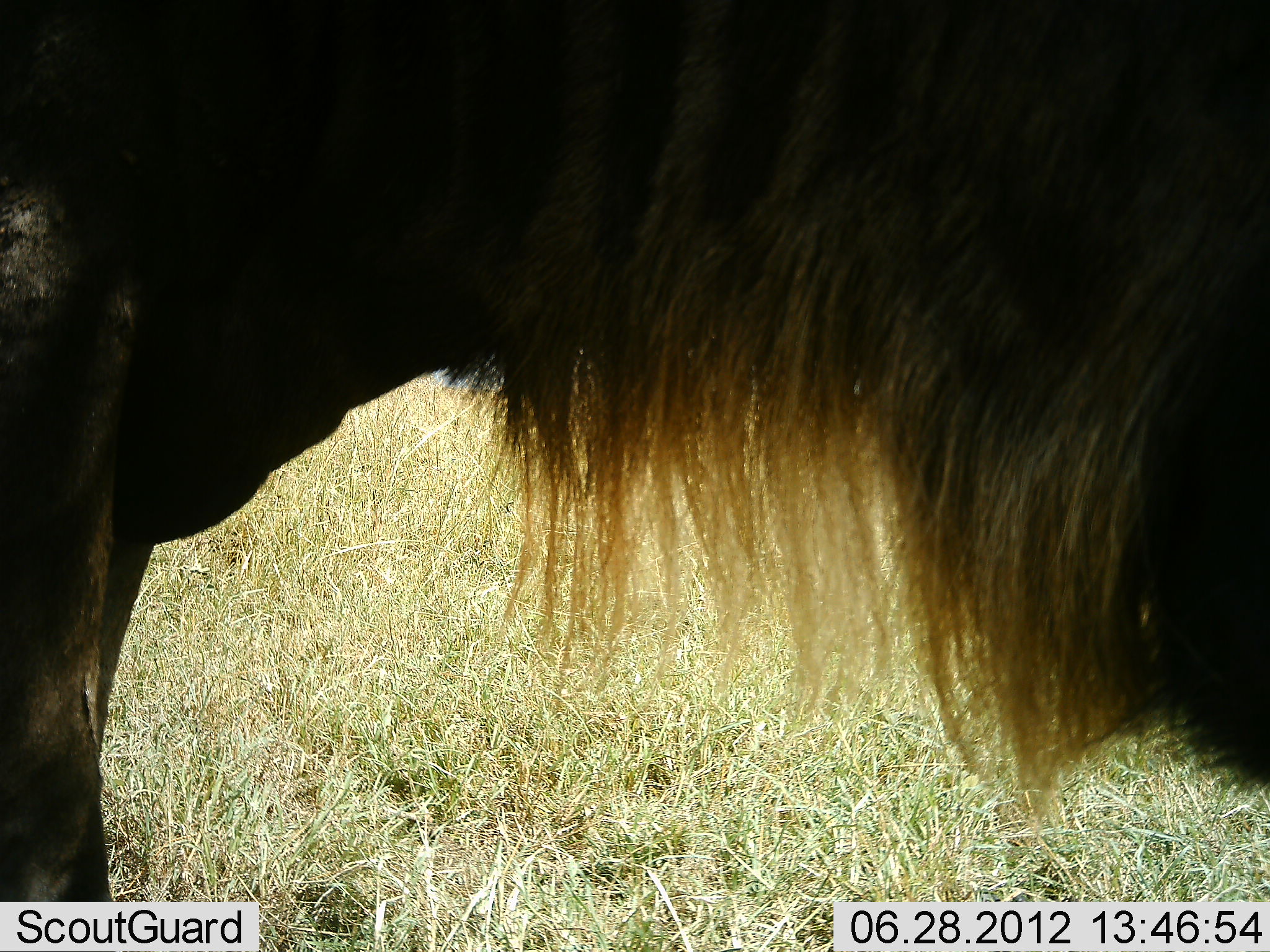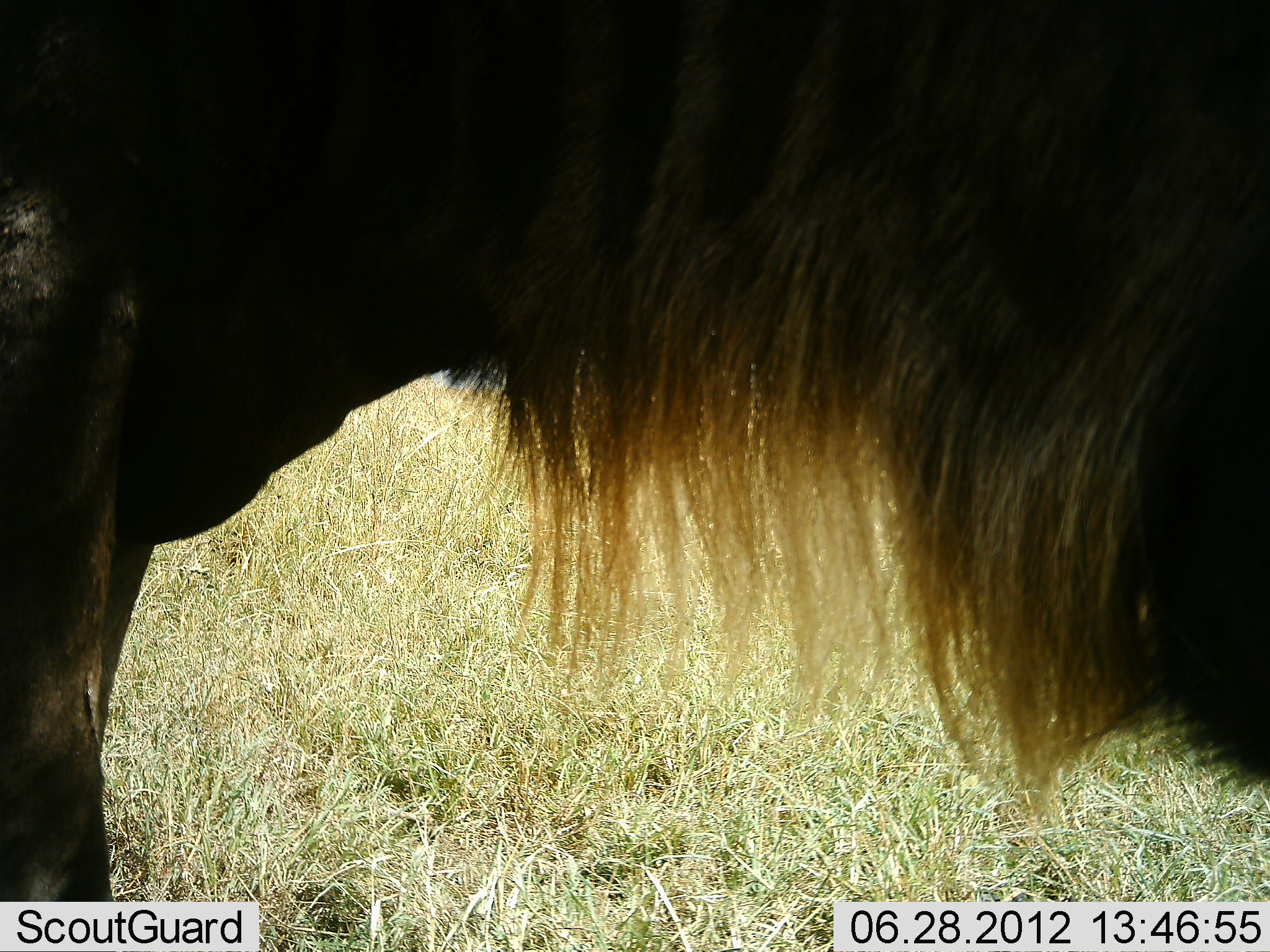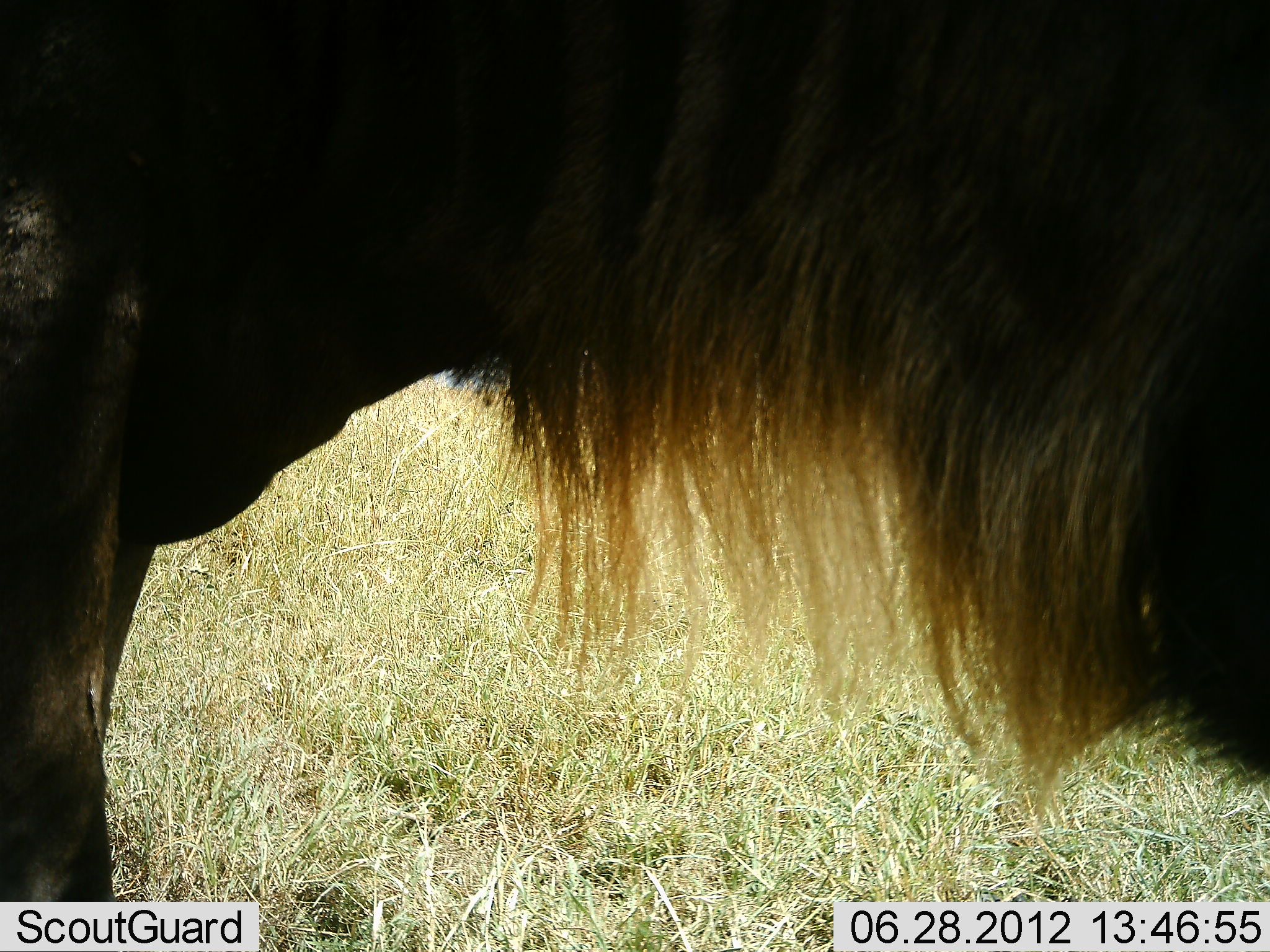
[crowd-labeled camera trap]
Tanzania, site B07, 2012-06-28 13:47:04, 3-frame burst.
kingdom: Animalia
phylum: Chordata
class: Mammalia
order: Artiodactyla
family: Bovidae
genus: Connochaetes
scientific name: Connochaetes taurinus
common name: blue wildebeest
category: wildebeest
Wildebeest (blue wildebeest) (Connochaetes taurinus), count 1. Behavior (volunteer vote fractions): standing 100%, resting 0%, moving 0%, interacting 0%. Young present (vote fraction): 0%. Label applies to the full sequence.